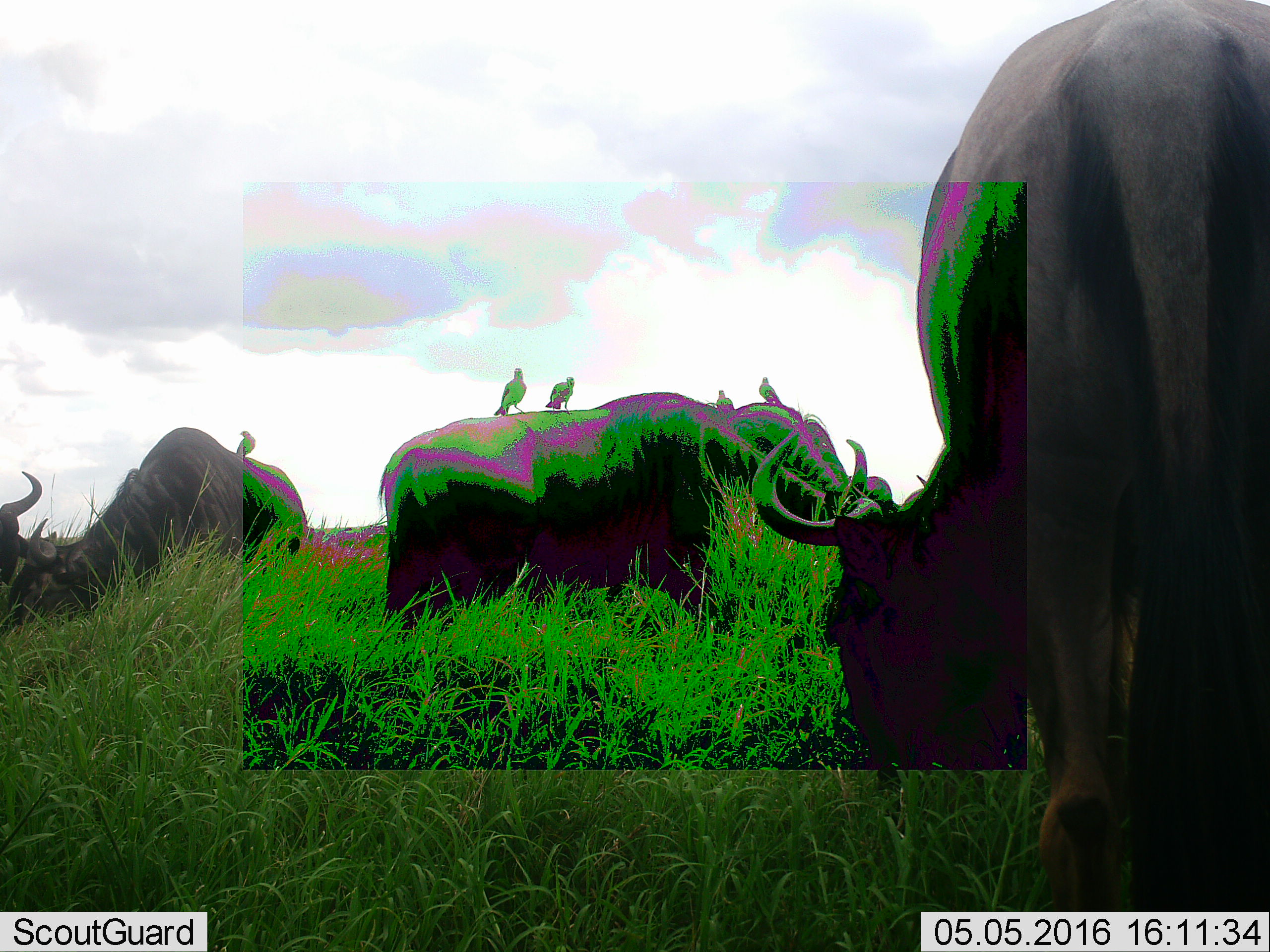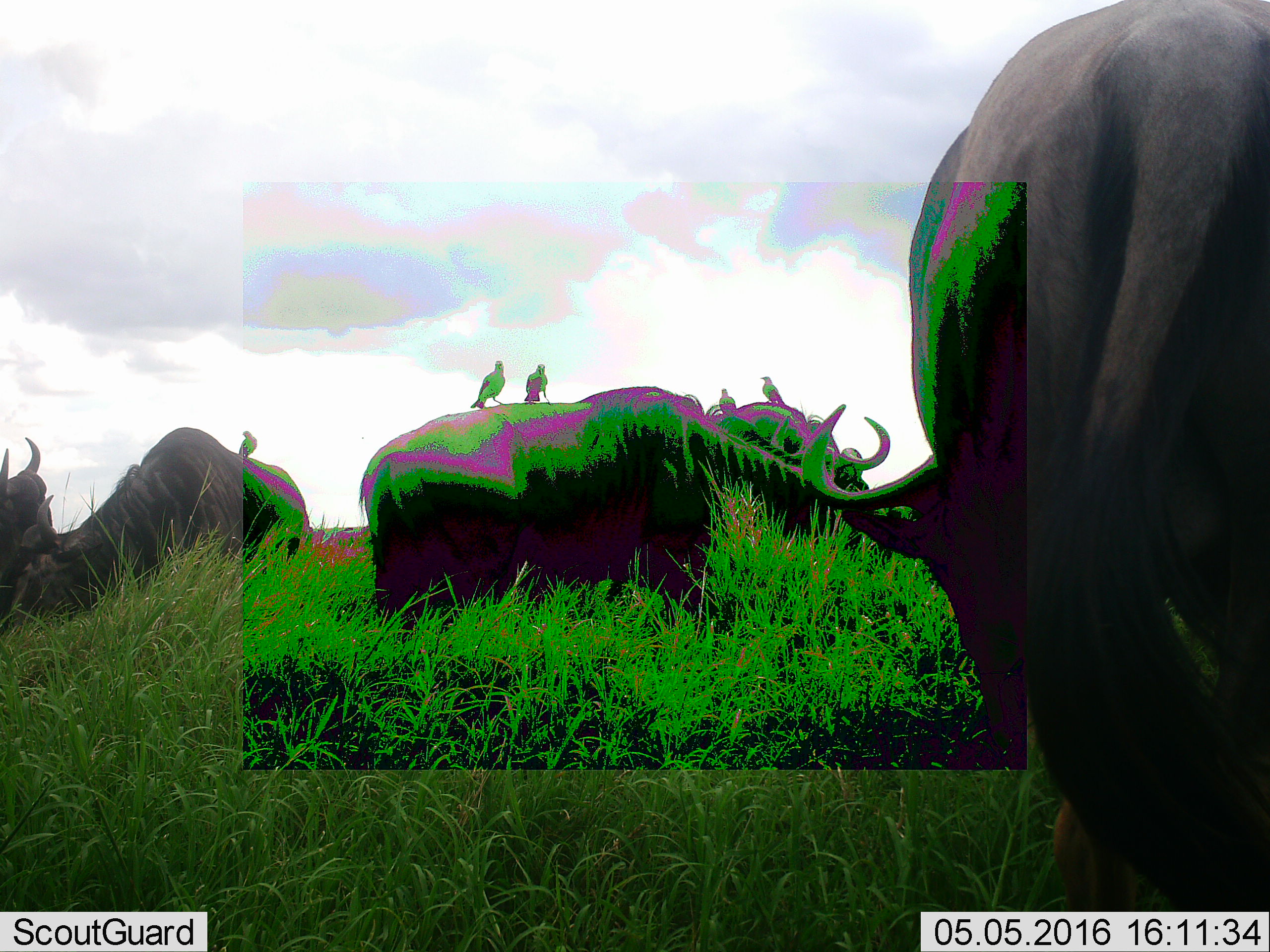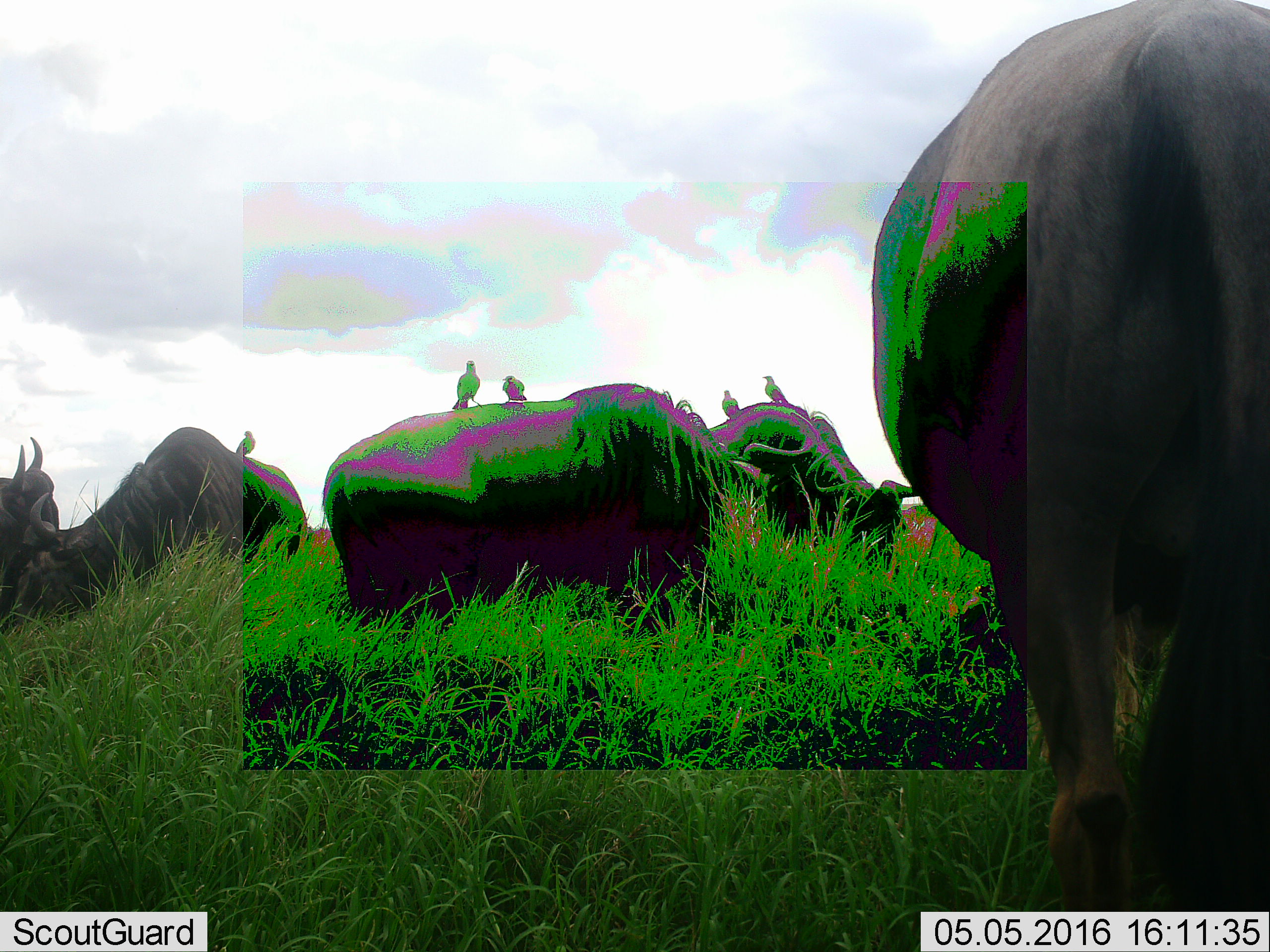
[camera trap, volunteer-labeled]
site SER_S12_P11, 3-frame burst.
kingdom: Animalia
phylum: Chordata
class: Aves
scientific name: Aves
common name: bird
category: birdother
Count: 5.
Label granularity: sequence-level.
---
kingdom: Animalia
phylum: Chordata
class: Mammalia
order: Artiodactyla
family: Bovidae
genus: Connochaetes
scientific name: Connochaetes taurinus taurinus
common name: blue wildebeest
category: wildebeestblue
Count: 5.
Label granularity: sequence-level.